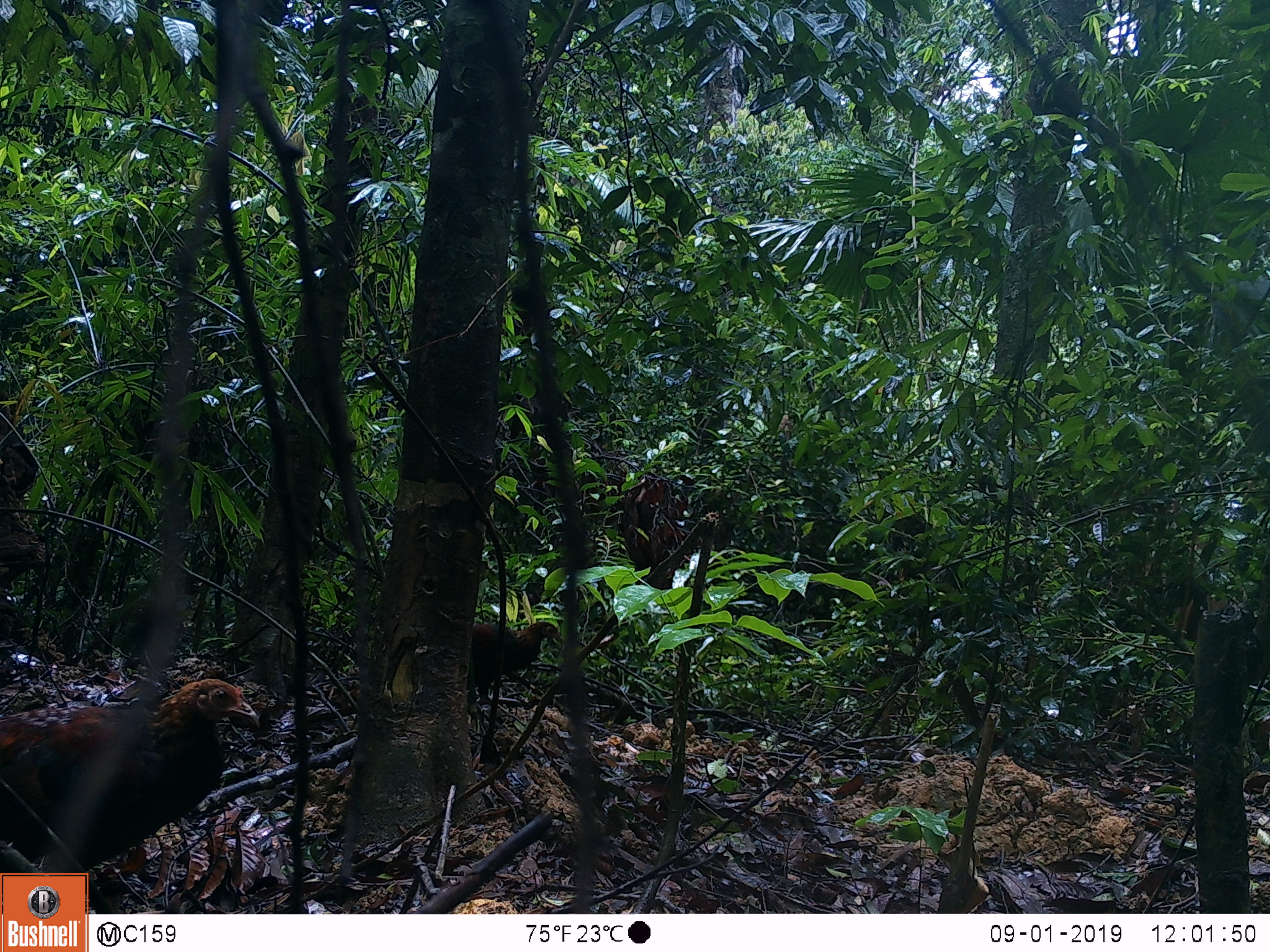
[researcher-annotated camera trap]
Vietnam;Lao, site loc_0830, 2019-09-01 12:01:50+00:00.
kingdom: Animalia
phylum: Chordata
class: Aves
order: Galliformes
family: Phasianidae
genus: Lophura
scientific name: Lophura nycthemera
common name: silver pheasant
Silver pheasant (Lophura nycthemera). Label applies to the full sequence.